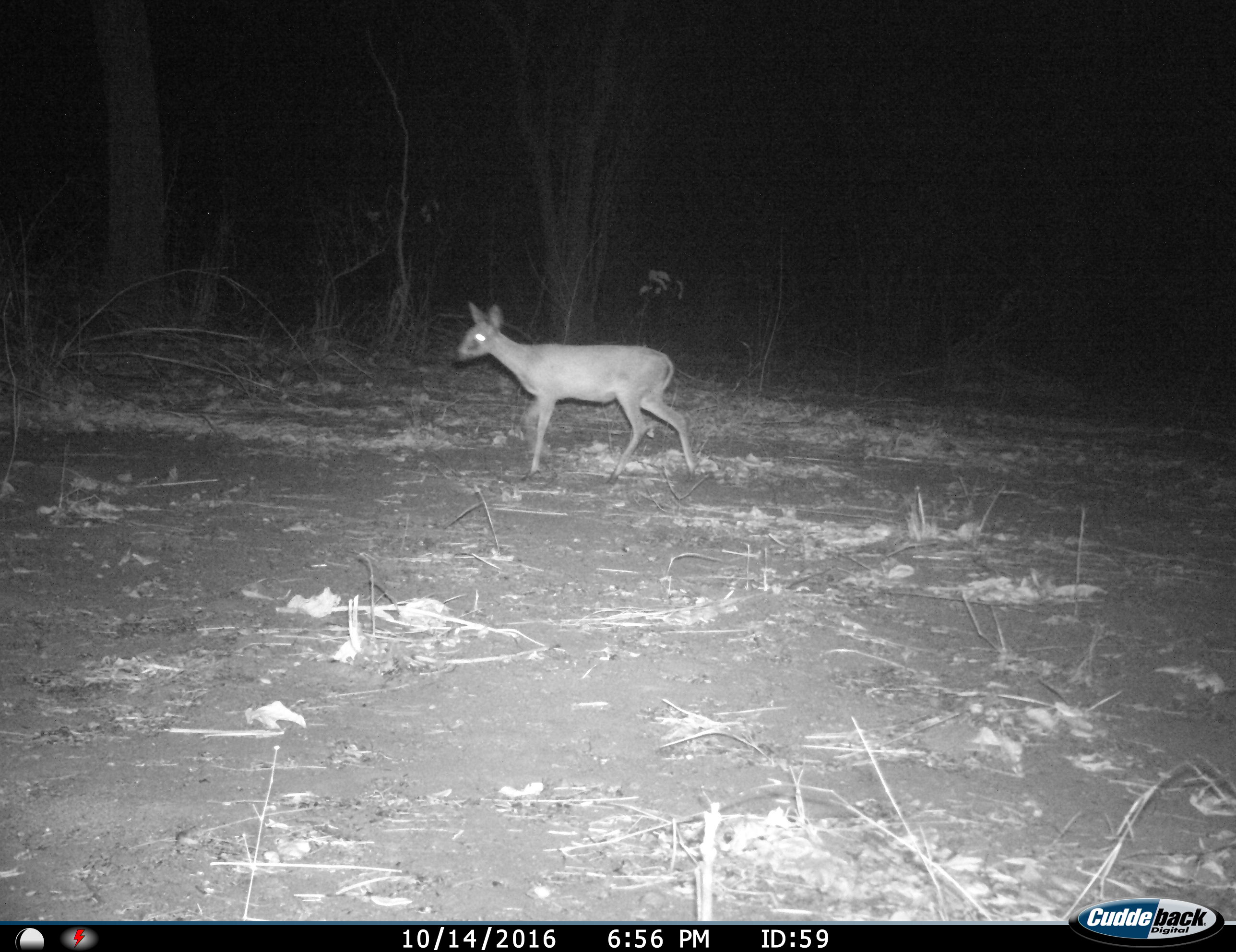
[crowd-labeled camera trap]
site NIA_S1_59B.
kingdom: Animalia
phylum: Chordata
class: Mammalia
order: Artiodactyla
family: Bovidae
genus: Sylvicapra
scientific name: Sylvicapra grimmia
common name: common duiker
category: duikercommongrey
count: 1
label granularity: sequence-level